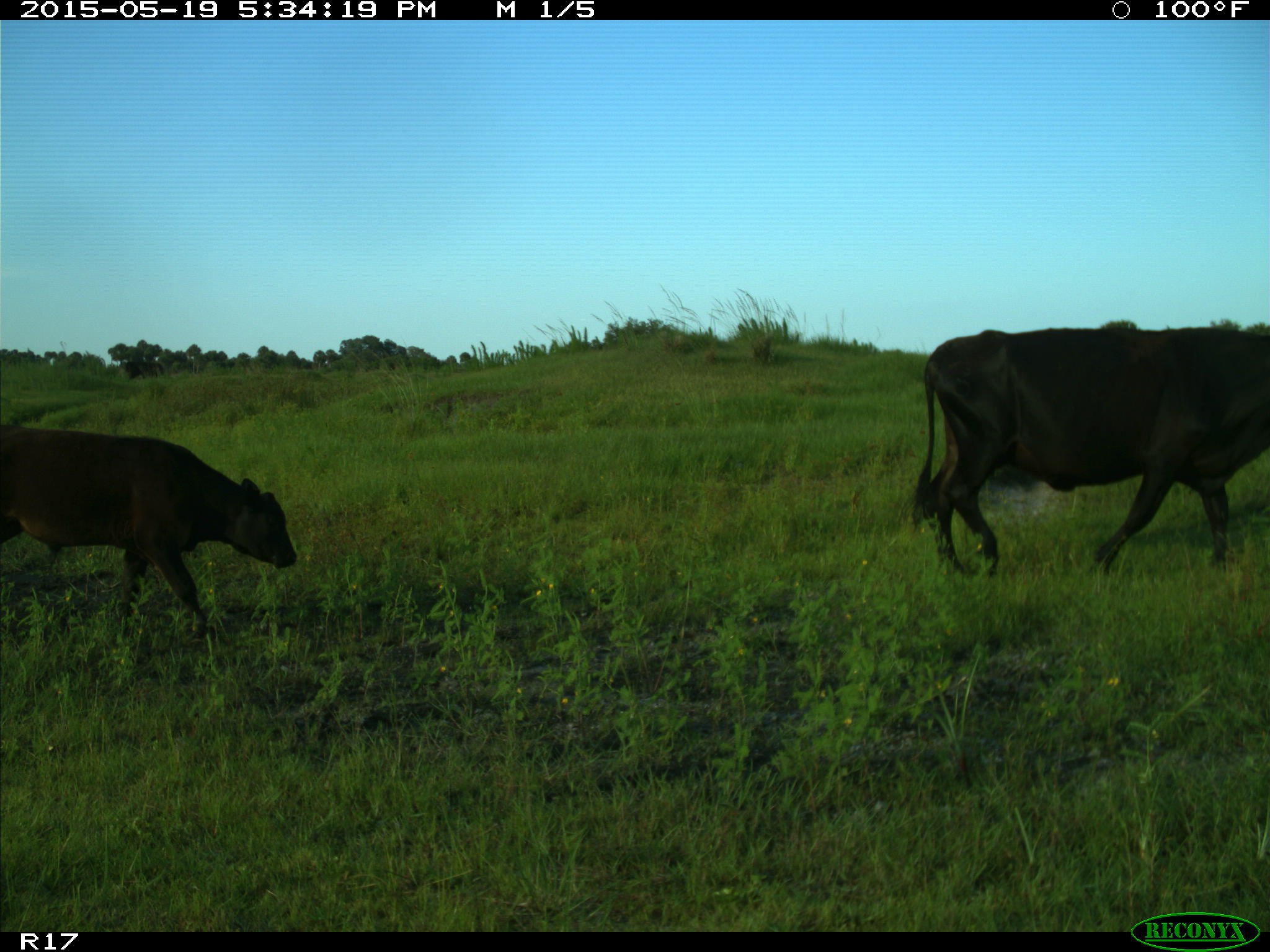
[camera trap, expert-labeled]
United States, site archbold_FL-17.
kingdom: Animalia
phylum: Chordata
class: Mammalia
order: Artiodactyla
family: Bovidae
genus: Bos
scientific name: Bos taurus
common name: domestic cow